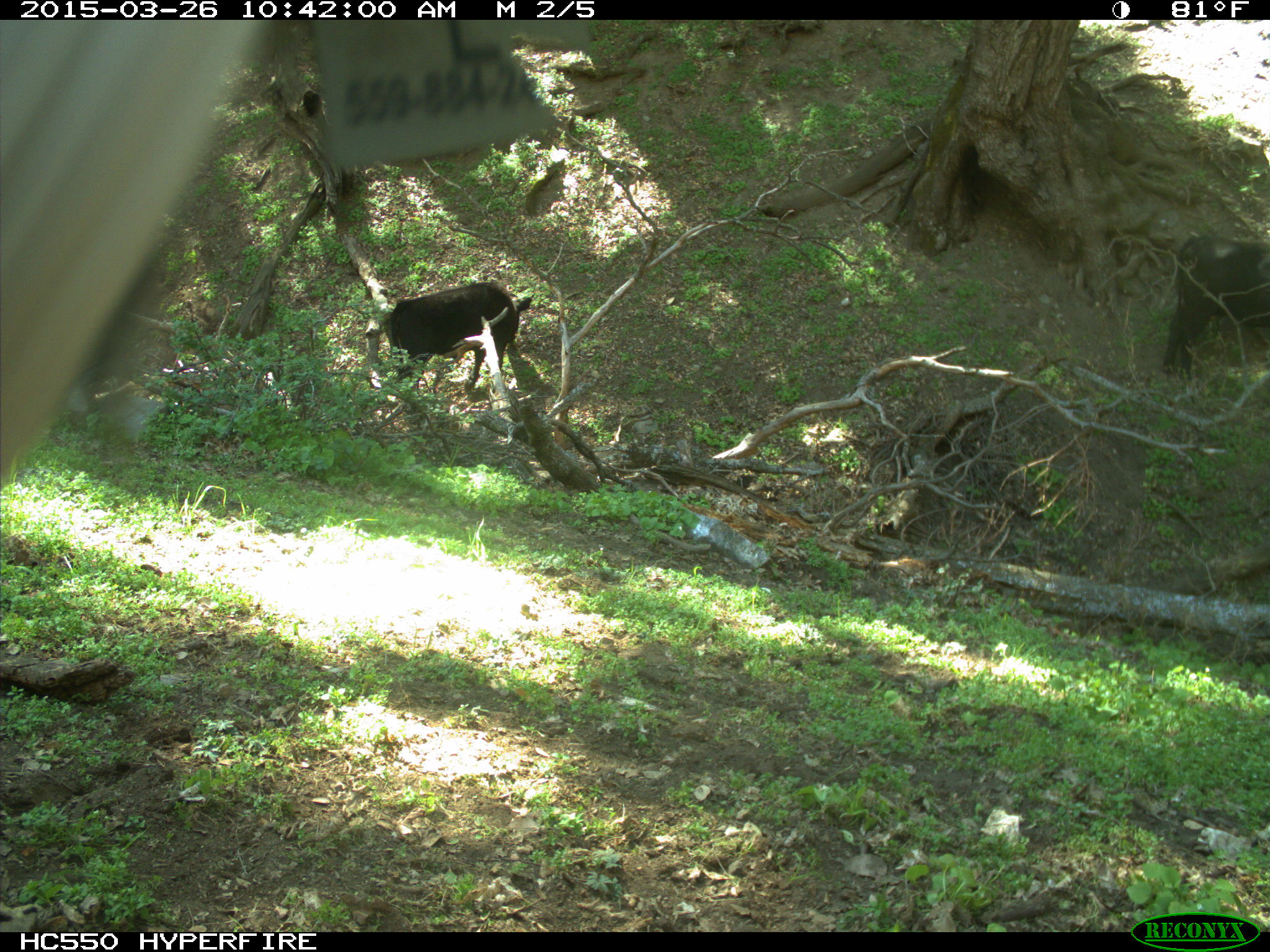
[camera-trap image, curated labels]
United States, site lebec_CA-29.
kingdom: Animalia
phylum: Chordata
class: Mammalia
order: Artiodactyla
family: Bovidae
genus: Bos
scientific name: Bos taurus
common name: domestic cow